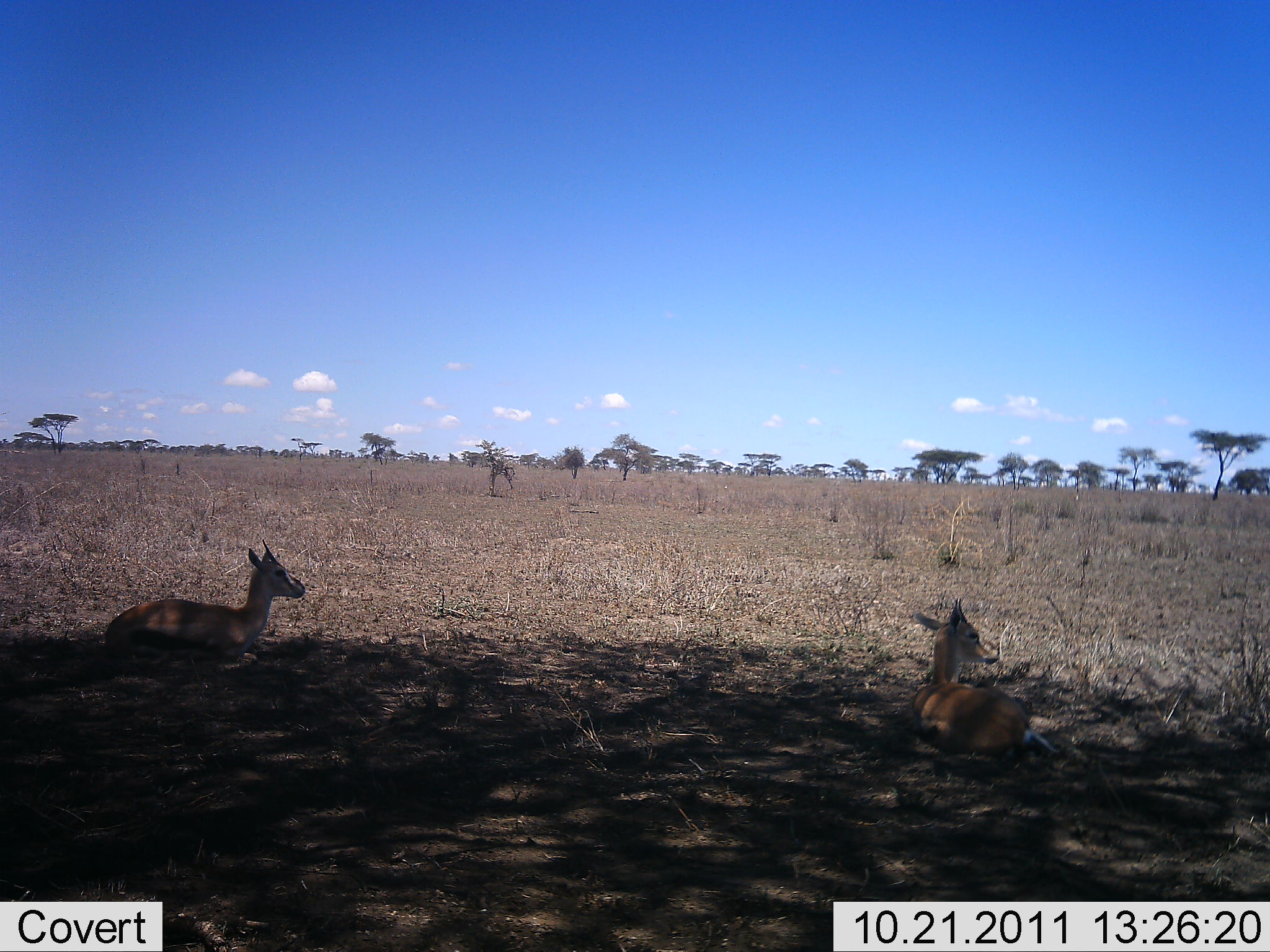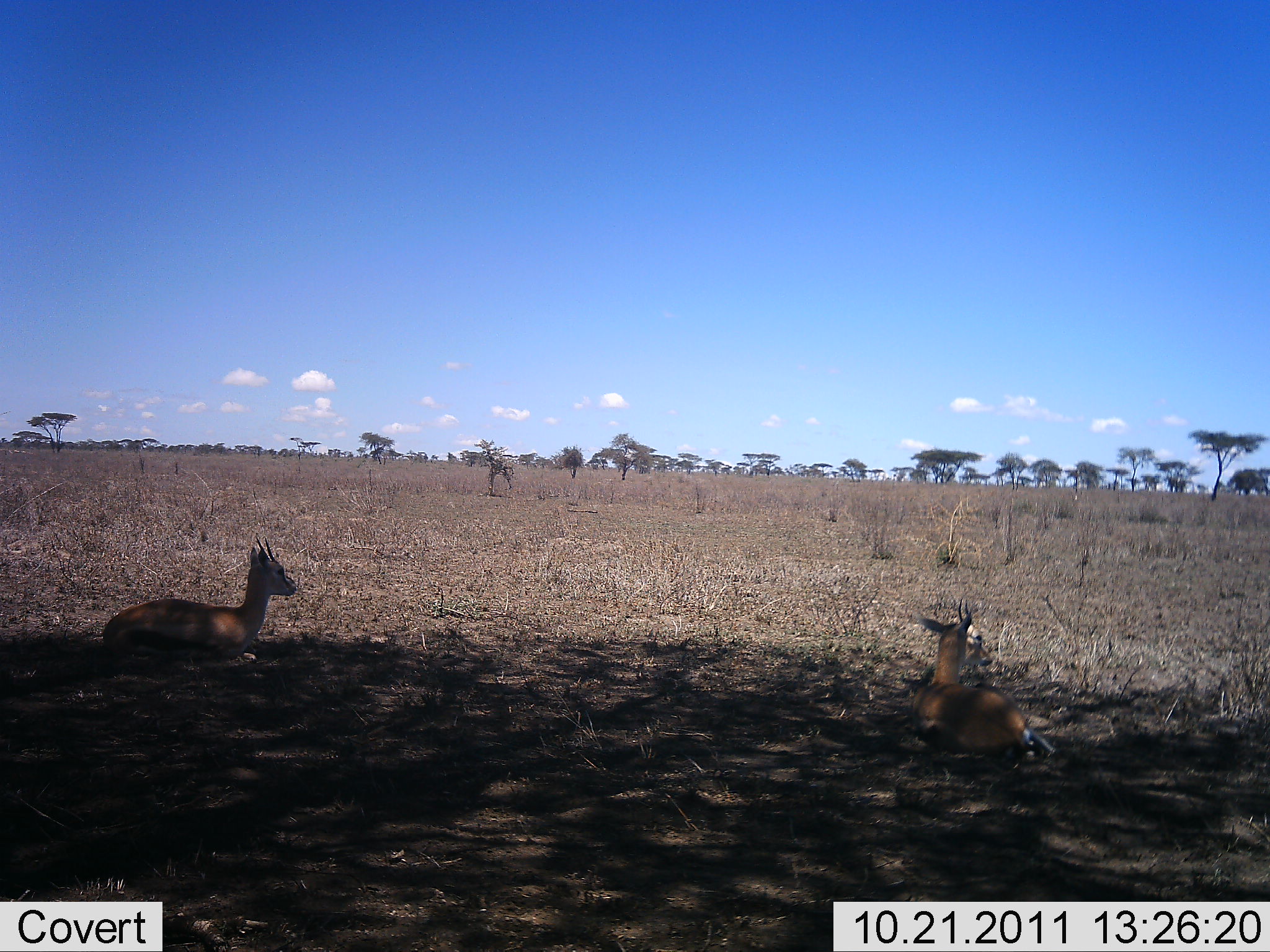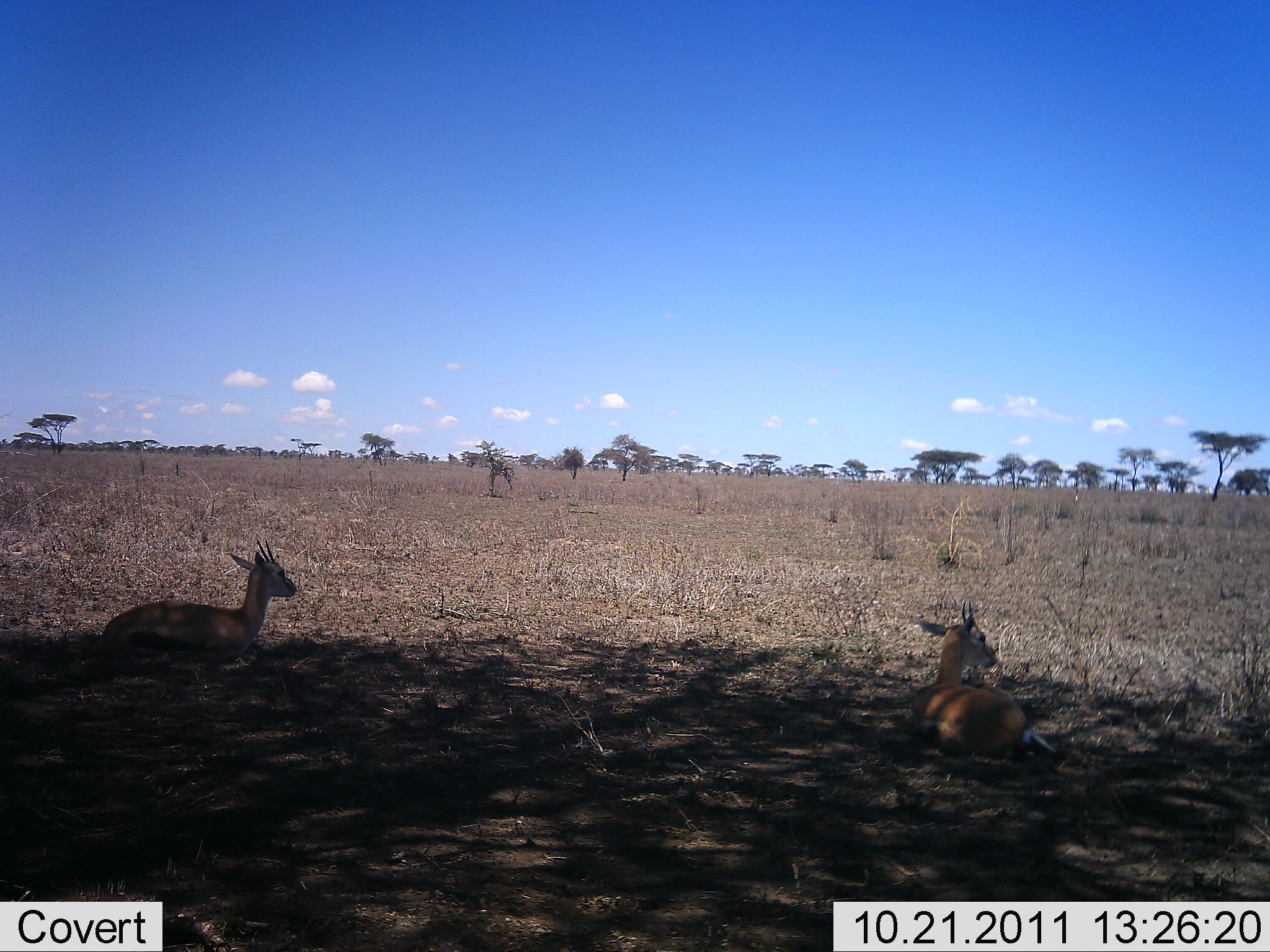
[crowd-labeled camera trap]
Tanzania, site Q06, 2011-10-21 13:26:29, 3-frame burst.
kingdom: Animalia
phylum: Chordata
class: Mammalia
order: Artiodactyla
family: Bovidae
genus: Eudorcas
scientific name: Eudorcas thomsonii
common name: thomson's gazelle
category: gazellethomsons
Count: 2.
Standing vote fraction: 0%.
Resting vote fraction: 100%.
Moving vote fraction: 0%.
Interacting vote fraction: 0%.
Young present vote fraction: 0%.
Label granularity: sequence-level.